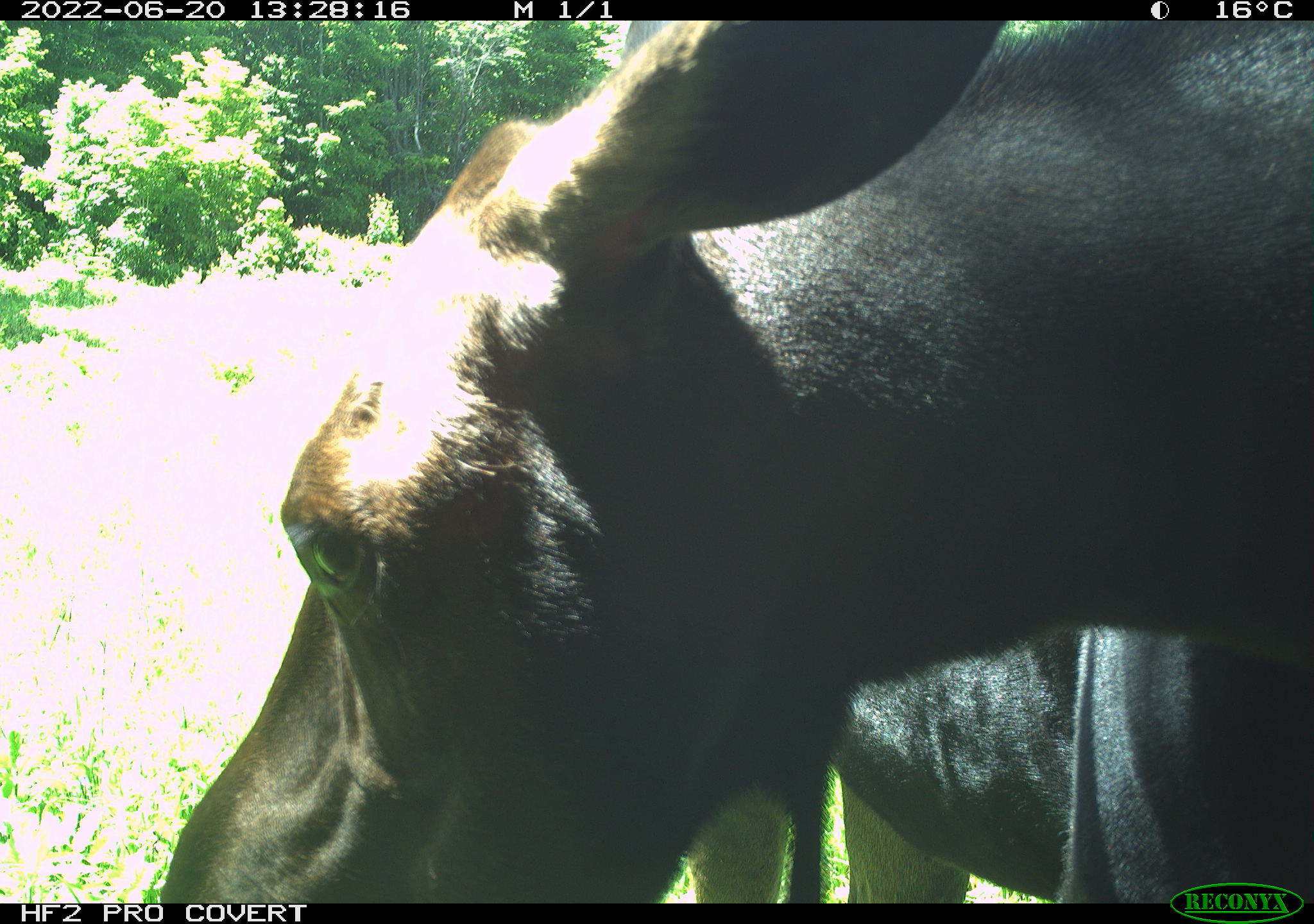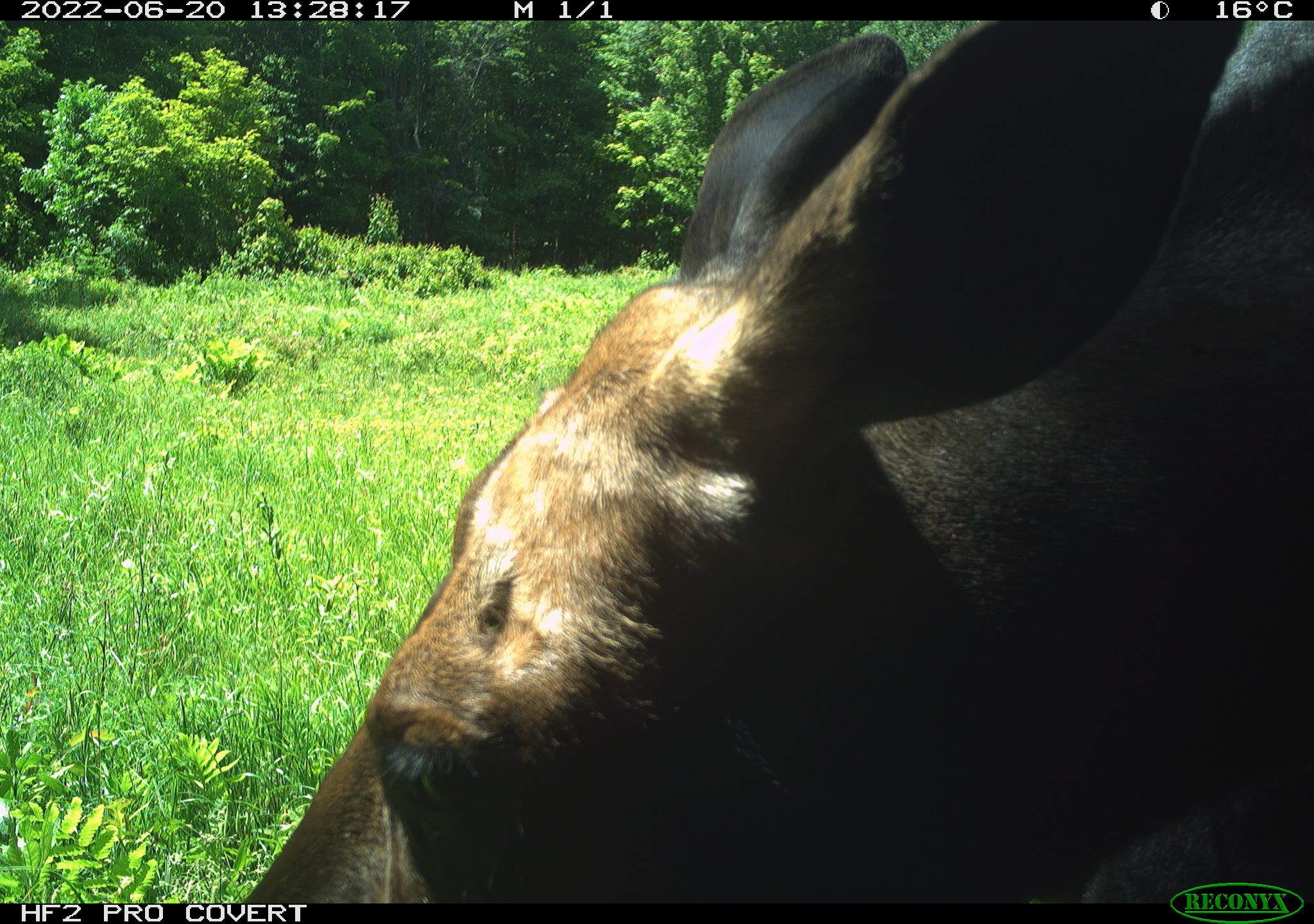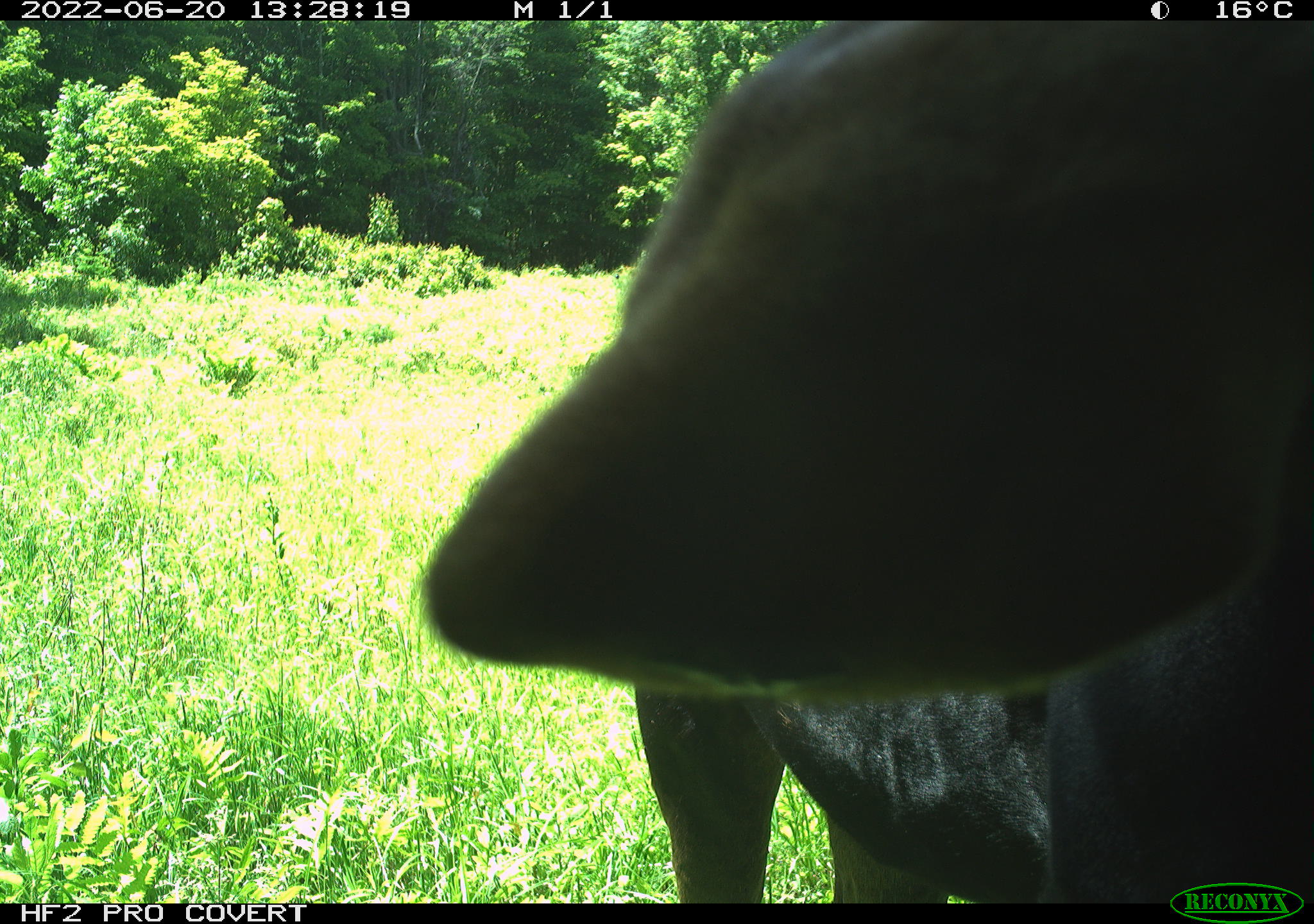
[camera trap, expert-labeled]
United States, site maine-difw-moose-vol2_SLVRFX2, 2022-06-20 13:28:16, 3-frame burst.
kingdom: Animalia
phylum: Chordata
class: Mammalia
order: Artiodactyla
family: Cervidae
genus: Alces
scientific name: Alces alces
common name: moose